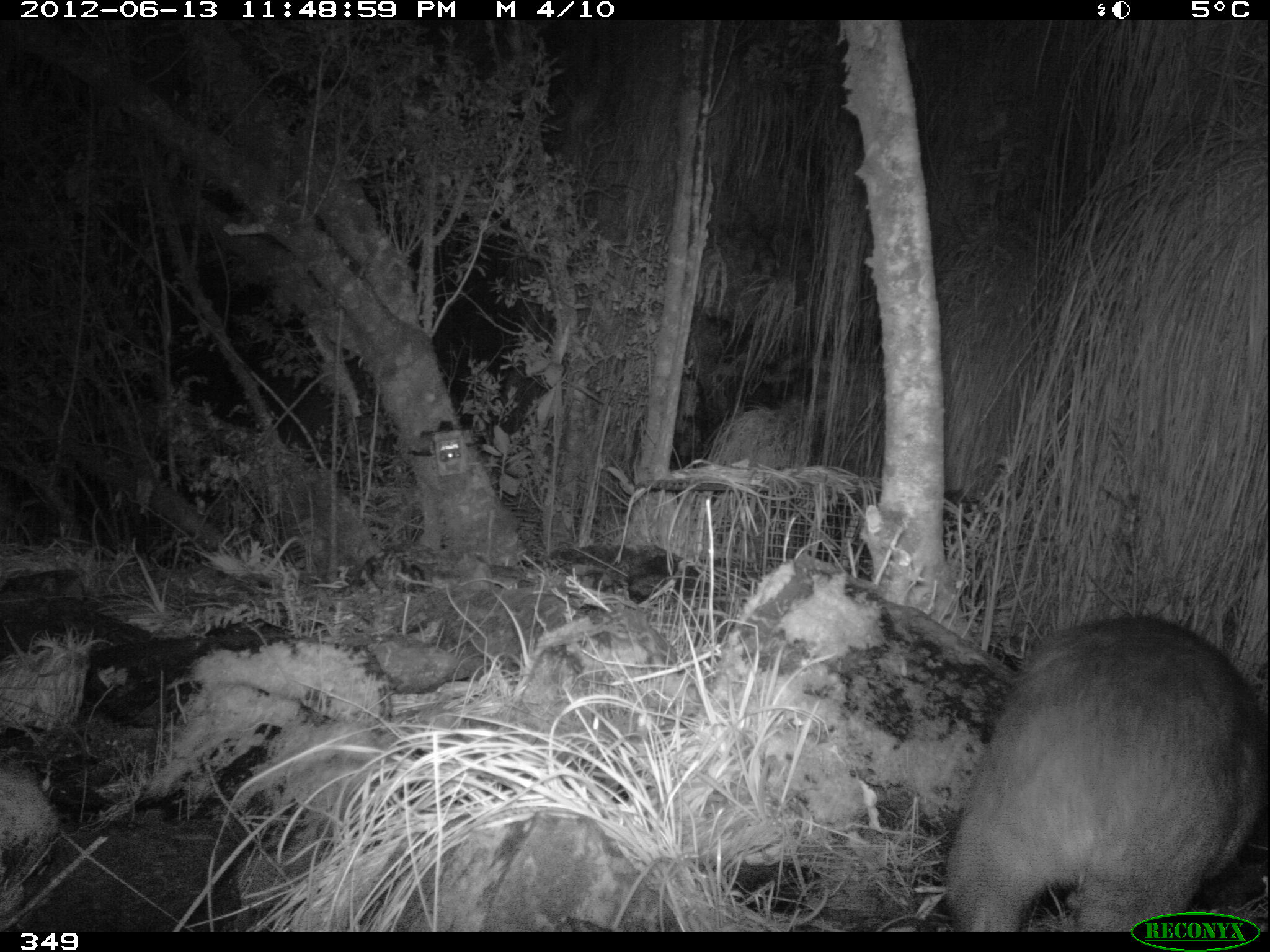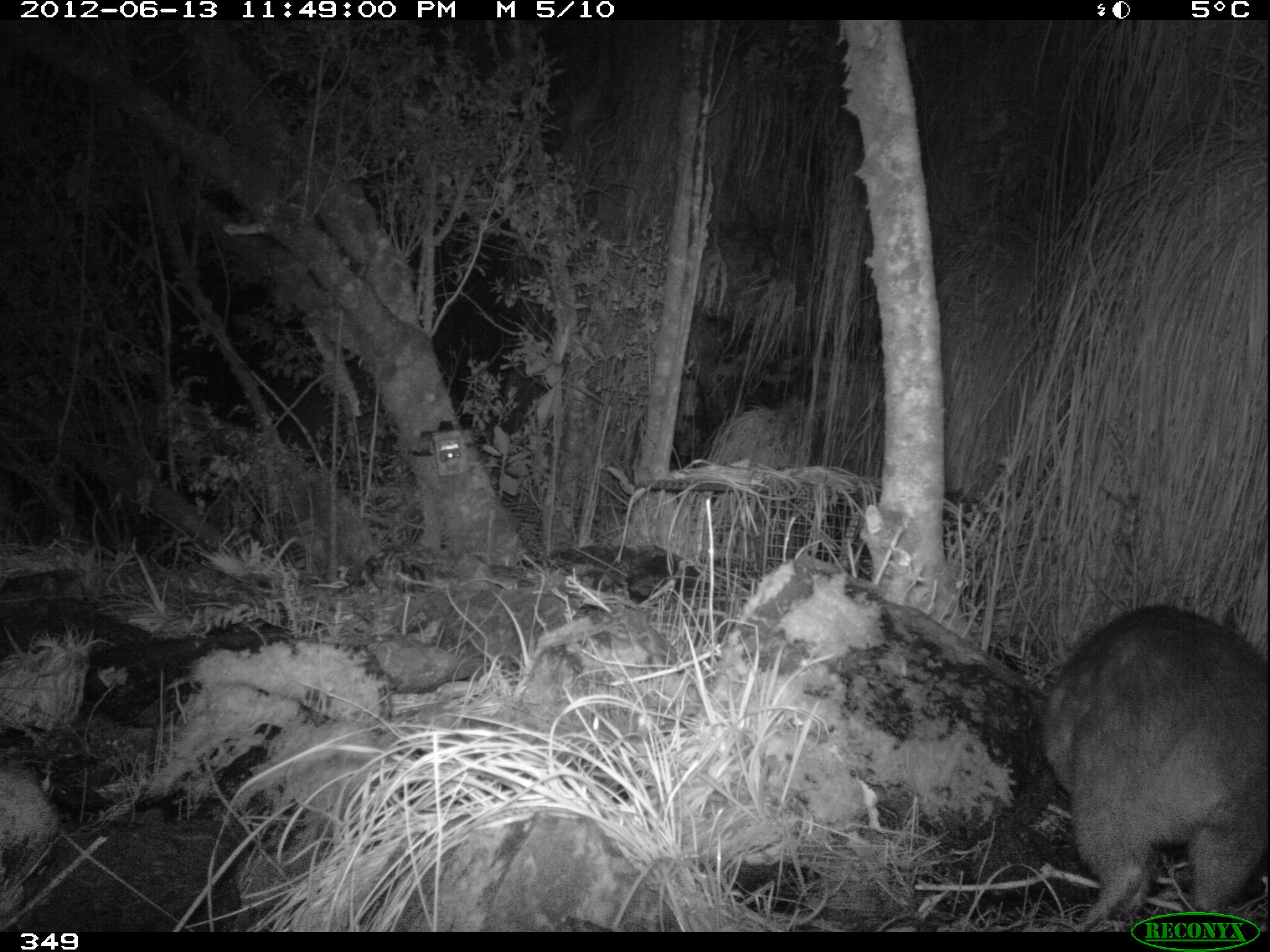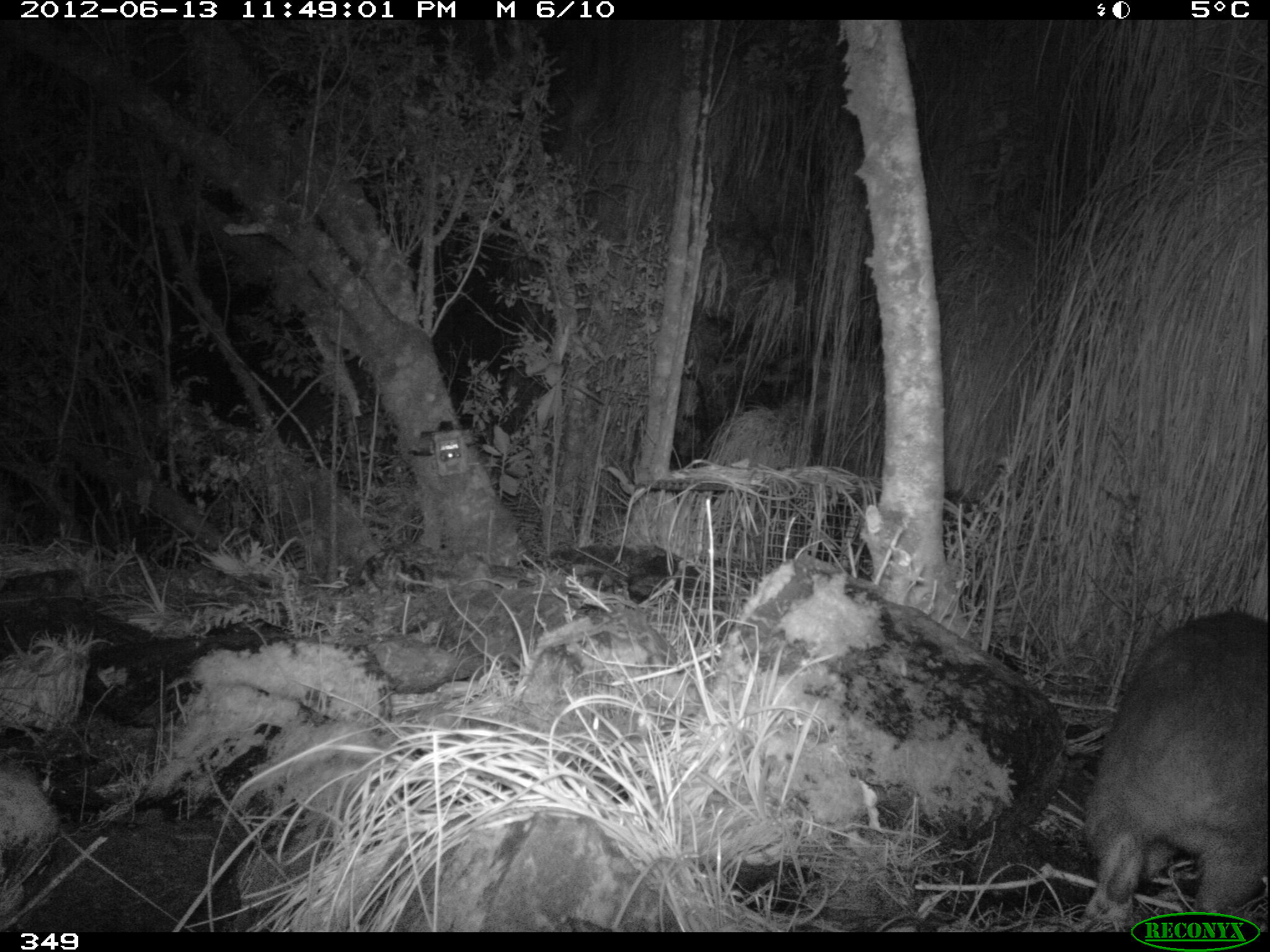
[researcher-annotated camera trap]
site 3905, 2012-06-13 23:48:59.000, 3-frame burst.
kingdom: Animalia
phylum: Chordata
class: Mammalia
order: Rodentia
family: Cuniculidae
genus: Cuniculus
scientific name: Cuniculus taczanowskii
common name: mountain paca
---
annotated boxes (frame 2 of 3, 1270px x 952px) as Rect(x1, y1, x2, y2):
cuniculus taczanowskii: Rect(1036, 603, 1269, 931)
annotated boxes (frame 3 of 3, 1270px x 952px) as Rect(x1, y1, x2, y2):
cuniculus taczanowskii: Rect(1076, 608, 1270, 931)